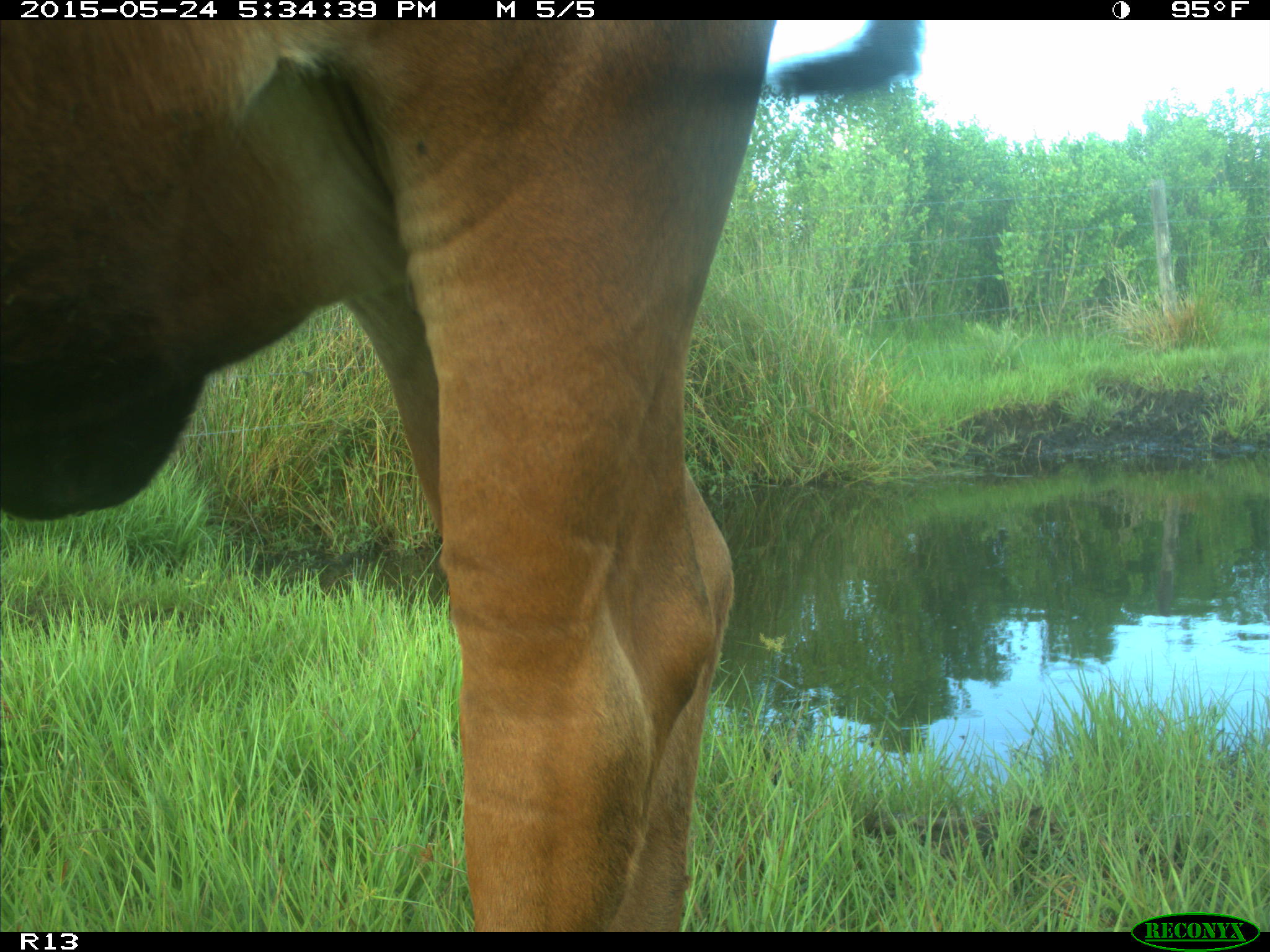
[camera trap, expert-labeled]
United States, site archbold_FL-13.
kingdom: Animalia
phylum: Chordata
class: Mammalia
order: Artiodactyla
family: Bovidae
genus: Bos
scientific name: Bos taurus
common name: domestic cow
Bos taurus (domestic cow).